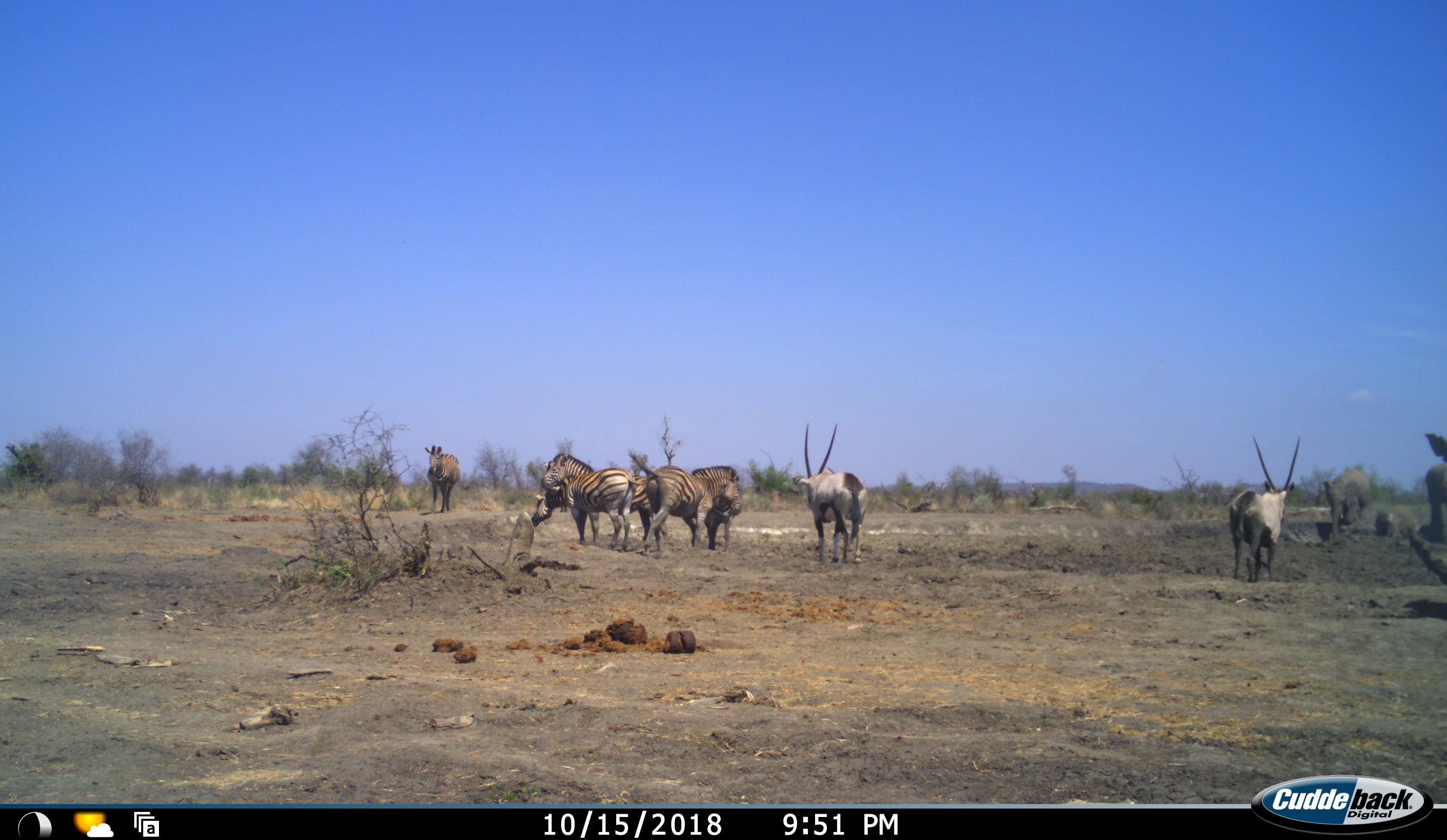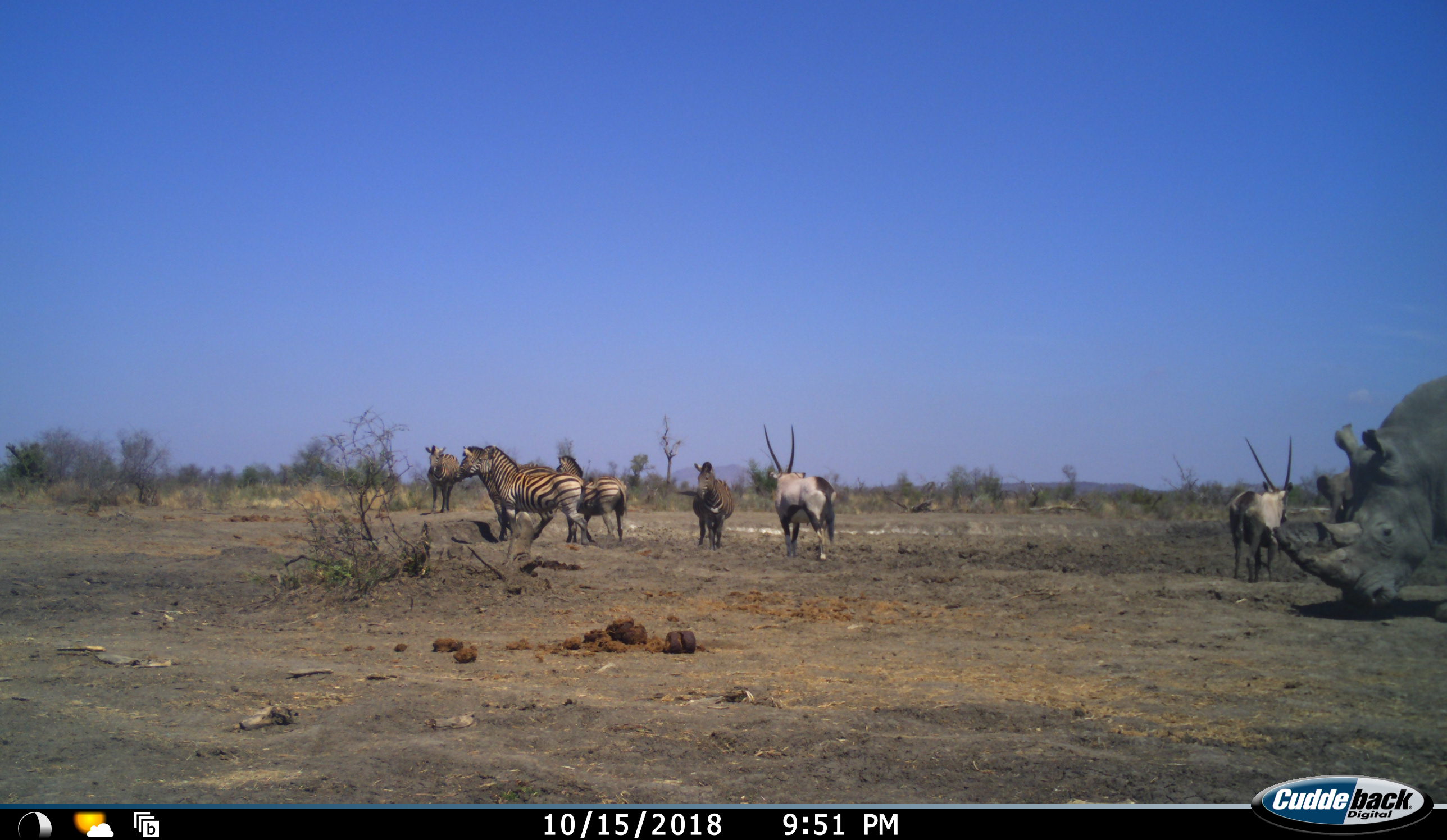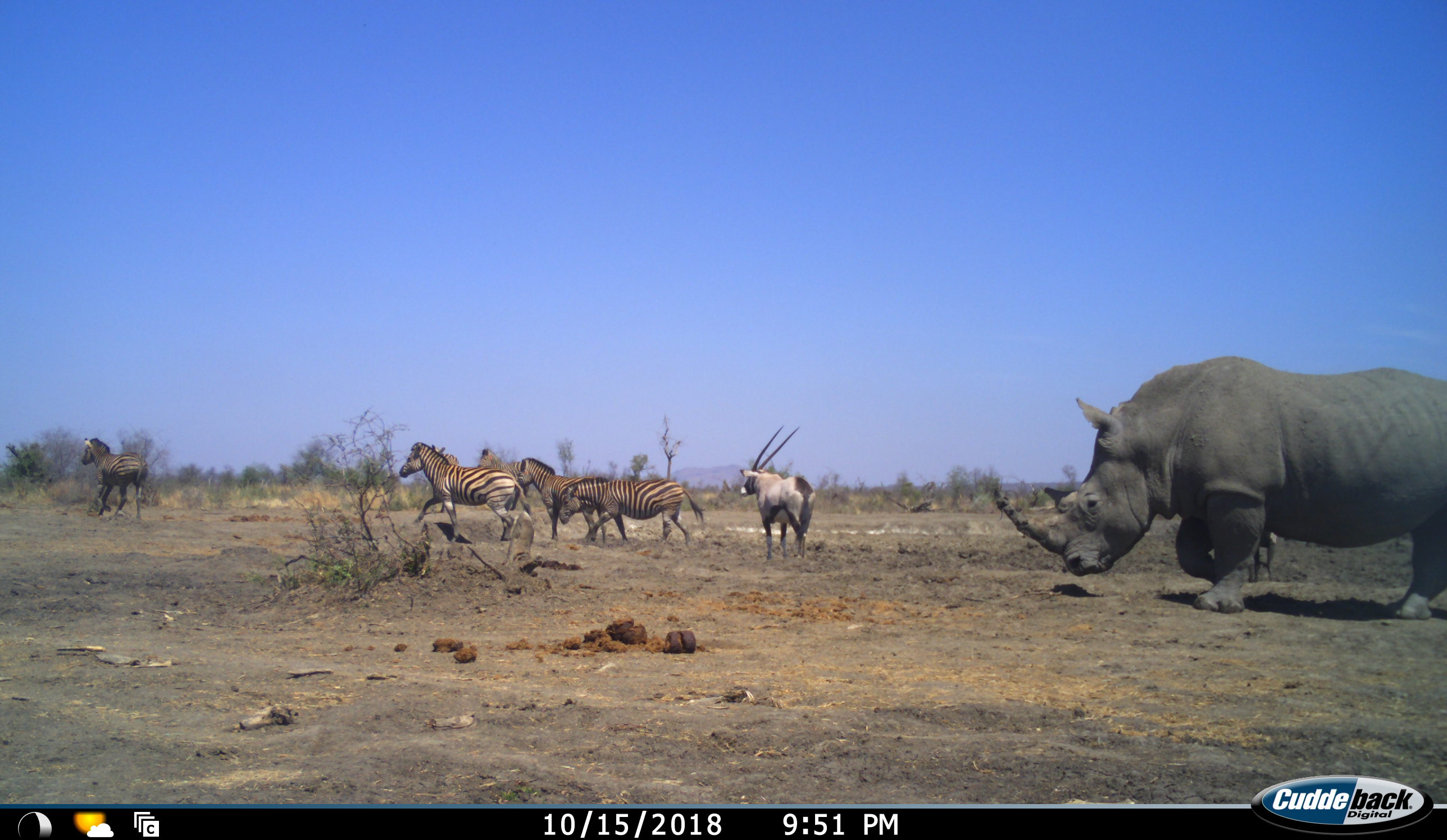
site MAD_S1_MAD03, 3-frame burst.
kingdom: Animalia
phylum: Chordata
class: Mammalia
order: Artiodactyla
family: Bovidae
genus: Oryx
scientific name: Oryx gazella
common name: gemsbok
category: oryx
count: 2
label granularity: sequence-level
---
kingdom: Animalia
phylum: Chordata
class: Mammalia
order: Perissodactyla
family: Rhinocerotidae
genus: Ceratotherium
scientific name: Ceratotherium simum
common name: white rhinoceros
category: rhinoceroswhite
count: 1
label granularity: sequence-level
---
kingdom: Animalia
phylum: Chordata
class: Mammalia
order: Perissodactyla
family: Equidae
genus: Equus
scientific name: Equus quagga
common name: plains zebra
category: zebraplains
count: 5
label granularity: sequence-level